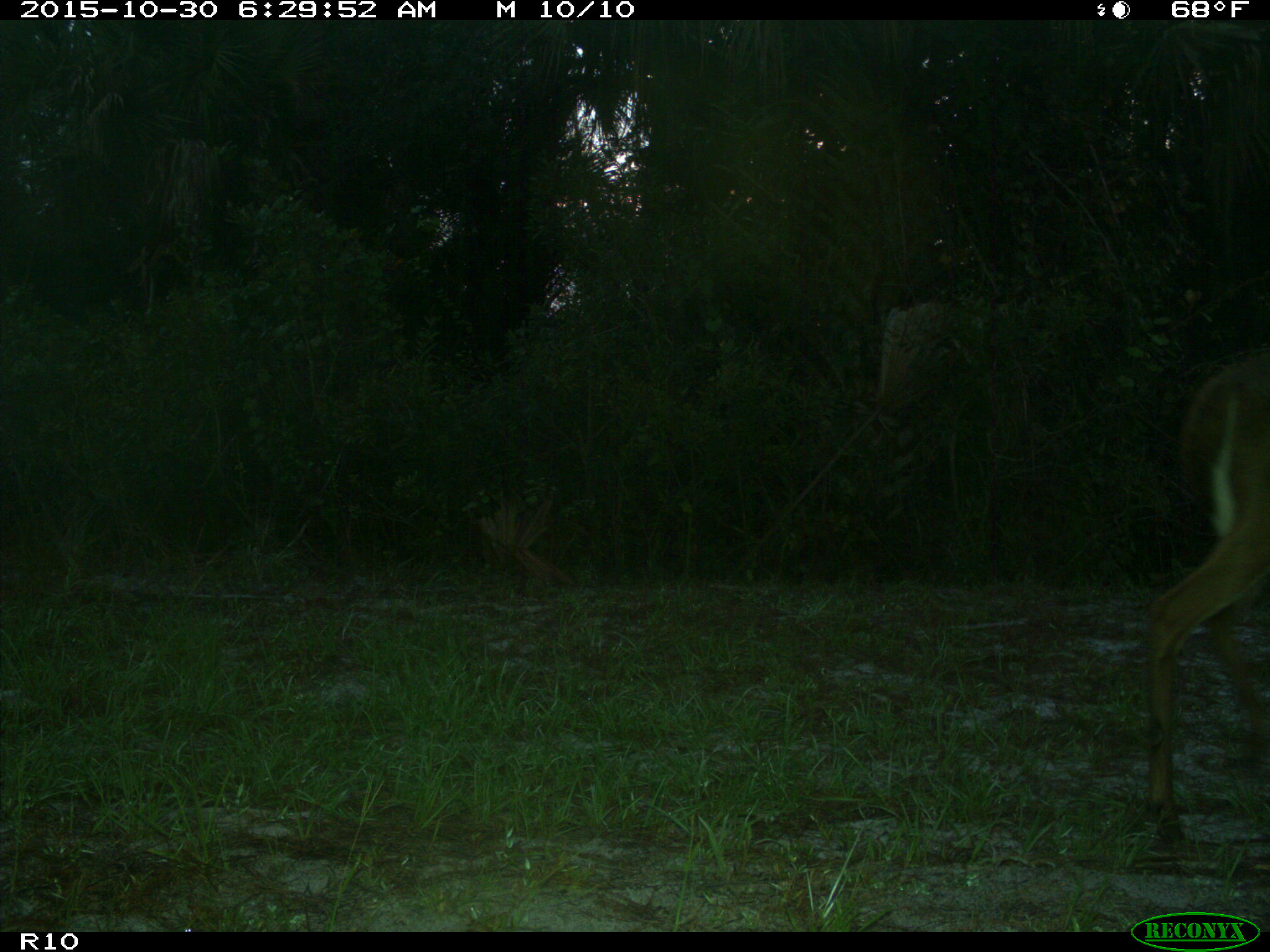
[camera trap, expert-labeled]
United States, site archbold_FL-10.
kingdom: Animalia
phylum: Chordata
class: Mammalia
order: Artiodactyla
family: Cervidae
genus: Odocoileus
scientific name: Odocoileus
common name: deer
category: unidentified deer